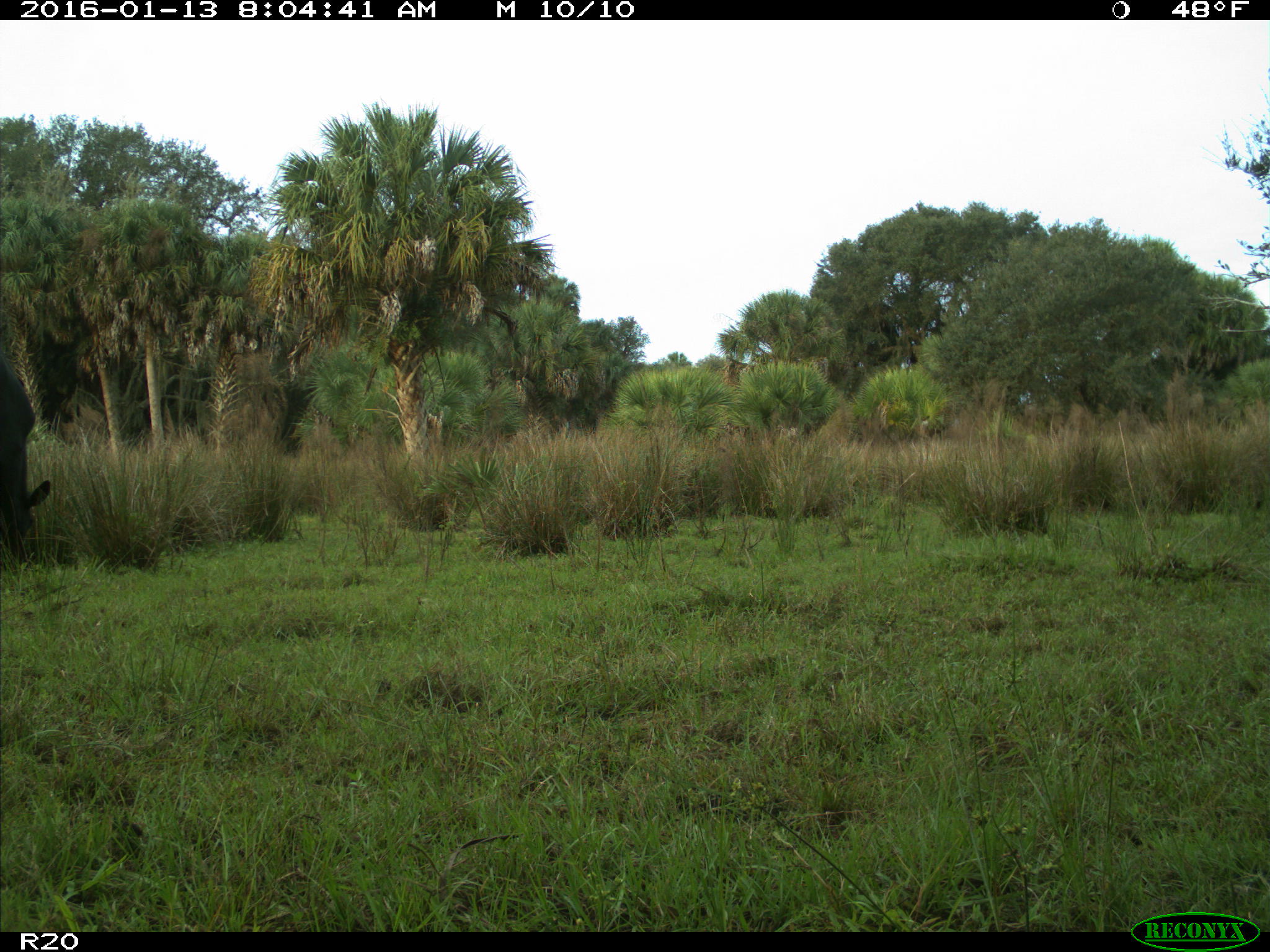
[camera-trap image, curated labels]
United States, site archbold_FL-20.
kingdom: Animalia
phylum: Chordata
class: Mammalia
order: Artiodactyla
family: Bovidae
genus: Bos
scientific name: Bos taurus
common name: domestic cow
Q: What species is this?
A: Bos taurus (domestic cow).